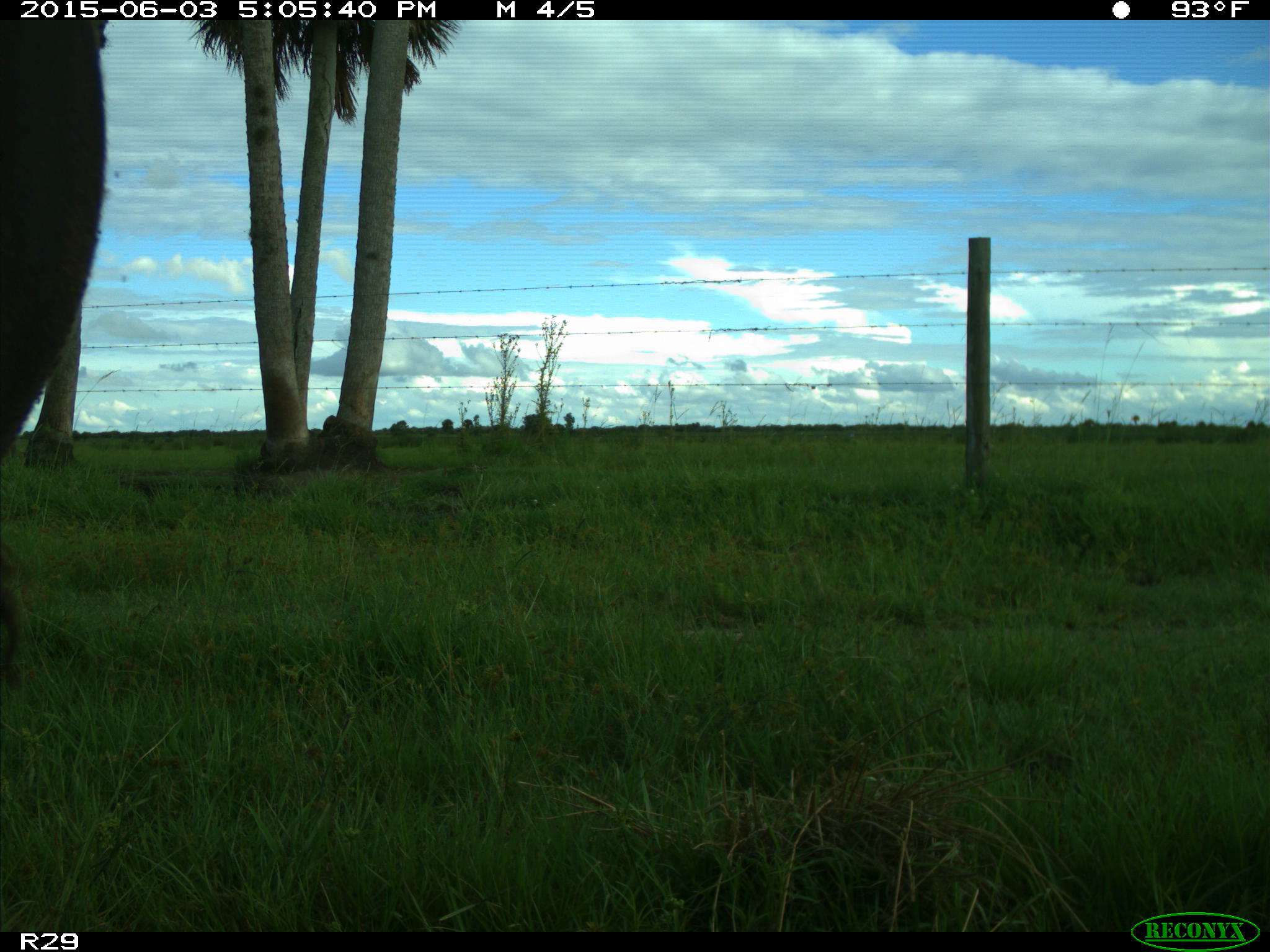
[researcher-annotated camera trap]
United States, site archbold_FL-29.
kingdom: Animalia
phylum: Chordata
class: Mammalia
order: Artiodactyla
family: Bovidae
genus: Bos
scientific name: Bos taurus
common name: domestic cow